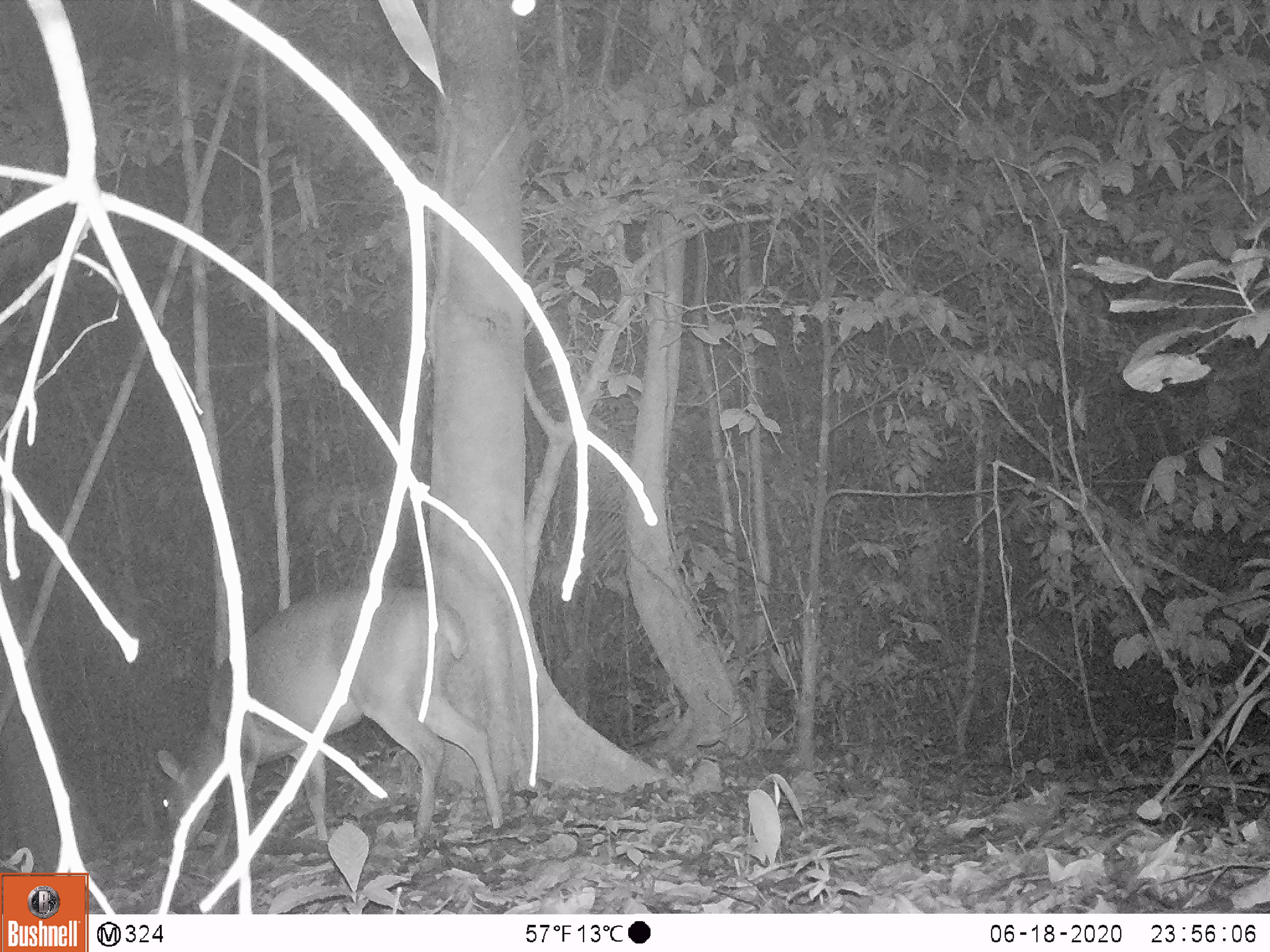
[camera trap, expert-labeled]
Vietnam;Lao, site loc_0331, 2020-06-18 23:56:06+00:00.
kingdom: Animalia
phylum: Chordata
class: Mammalia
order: Artiodactyla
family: Cervidae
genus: Muntiacus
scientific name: Muntiacus vuquangensis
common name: large-antlered muntjac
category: large antlered muntjac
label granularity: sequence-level